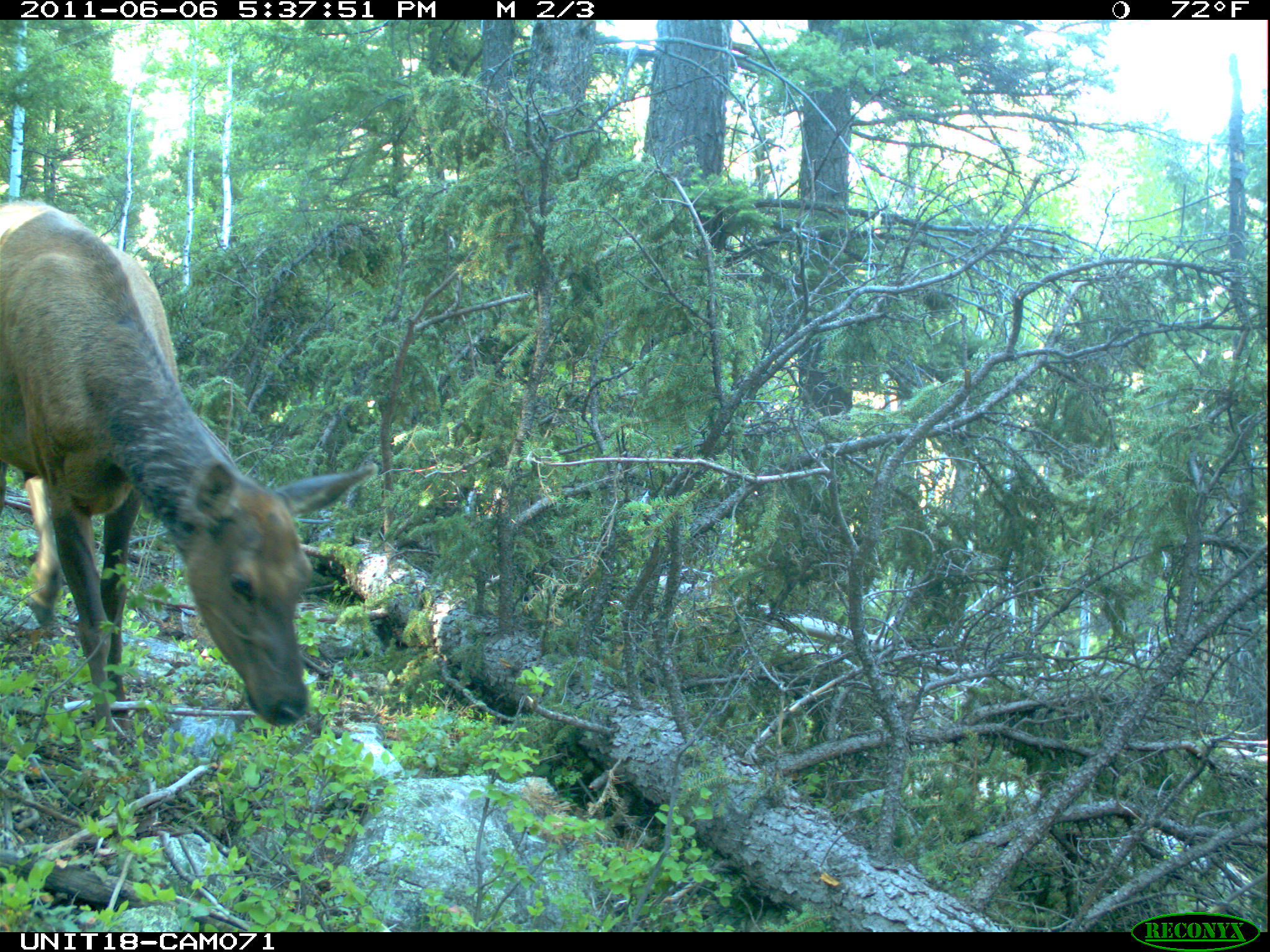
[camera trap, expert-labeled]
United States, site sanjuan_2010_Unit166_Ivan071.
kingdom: Animalia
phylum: Chordata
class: Mammalia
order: Artiodactyla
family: Cervidae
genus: Cervus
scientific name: Cervus elaphus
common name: red deer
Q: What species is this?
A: Cervus elaphus (red deer).